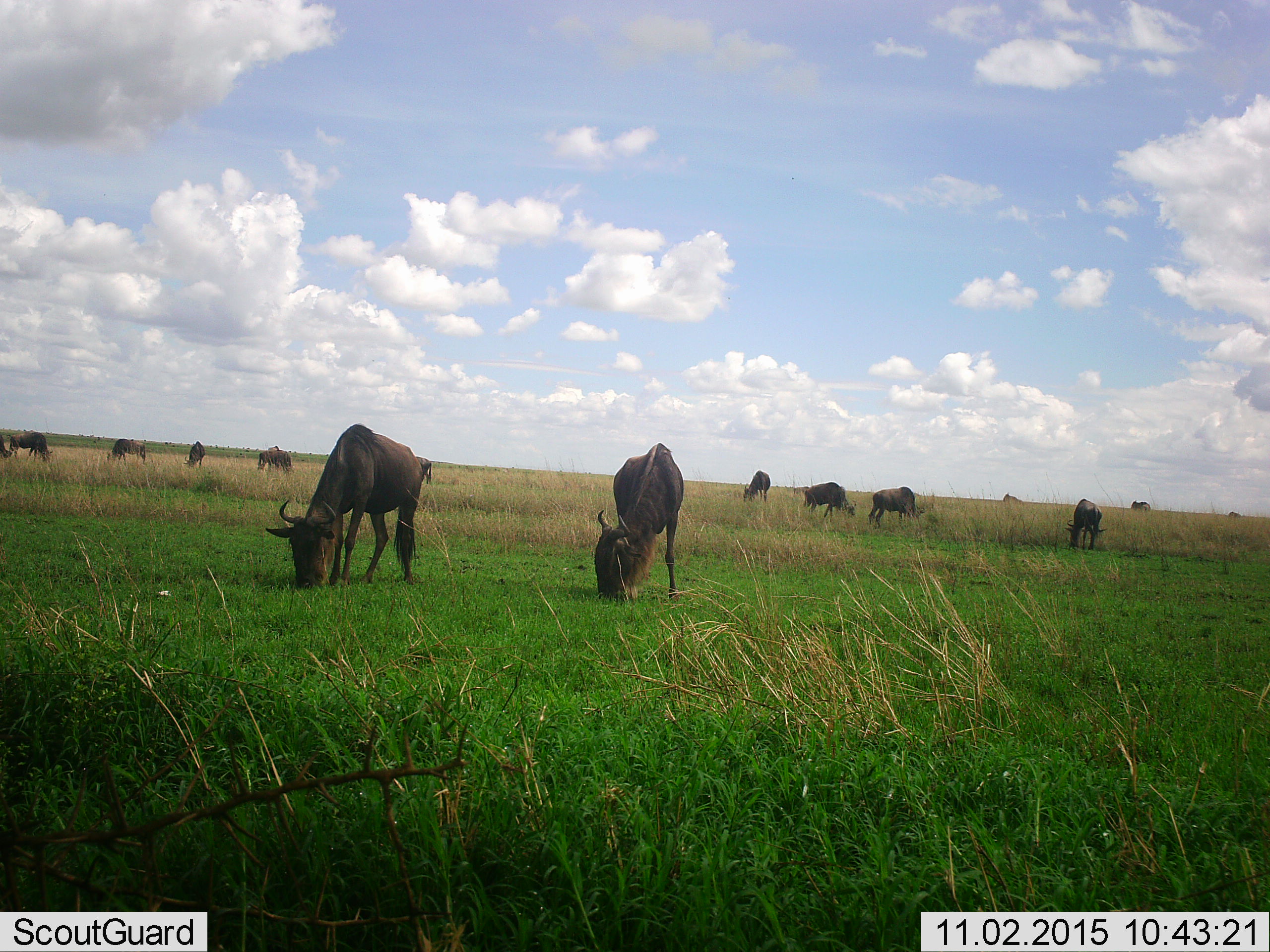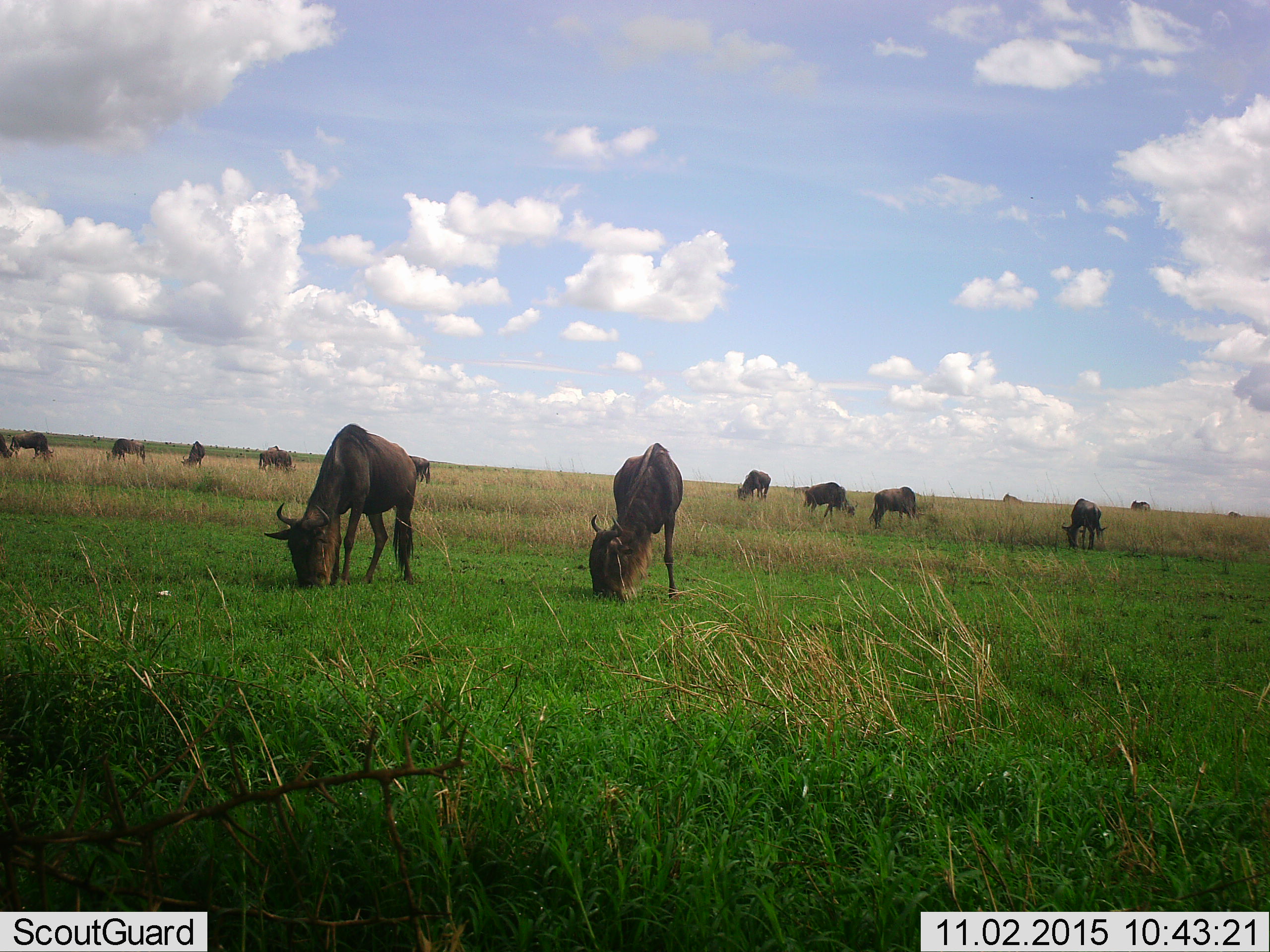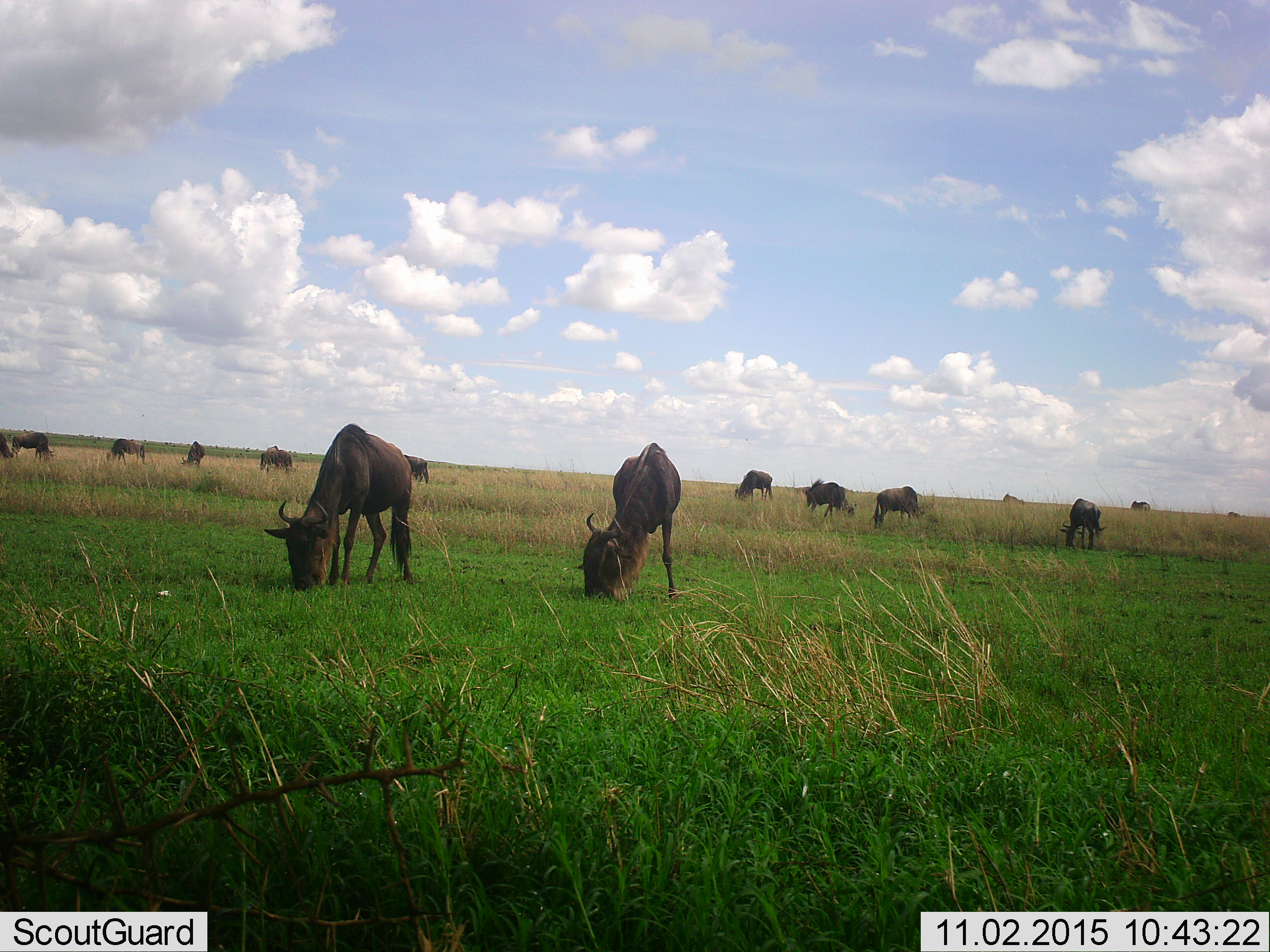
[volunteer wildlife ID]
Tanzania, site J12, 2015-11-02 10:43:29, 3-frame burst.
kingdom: Animalia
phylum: Chordata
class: Mammalia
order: Artiodactyla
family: Bovidae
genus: Connochaetes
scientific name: Connochaetes taurinus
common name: blue wildebeest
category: wildebeest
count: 11-50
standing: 30%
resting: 0%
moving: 20%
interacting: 0%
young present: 10%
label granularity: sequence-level